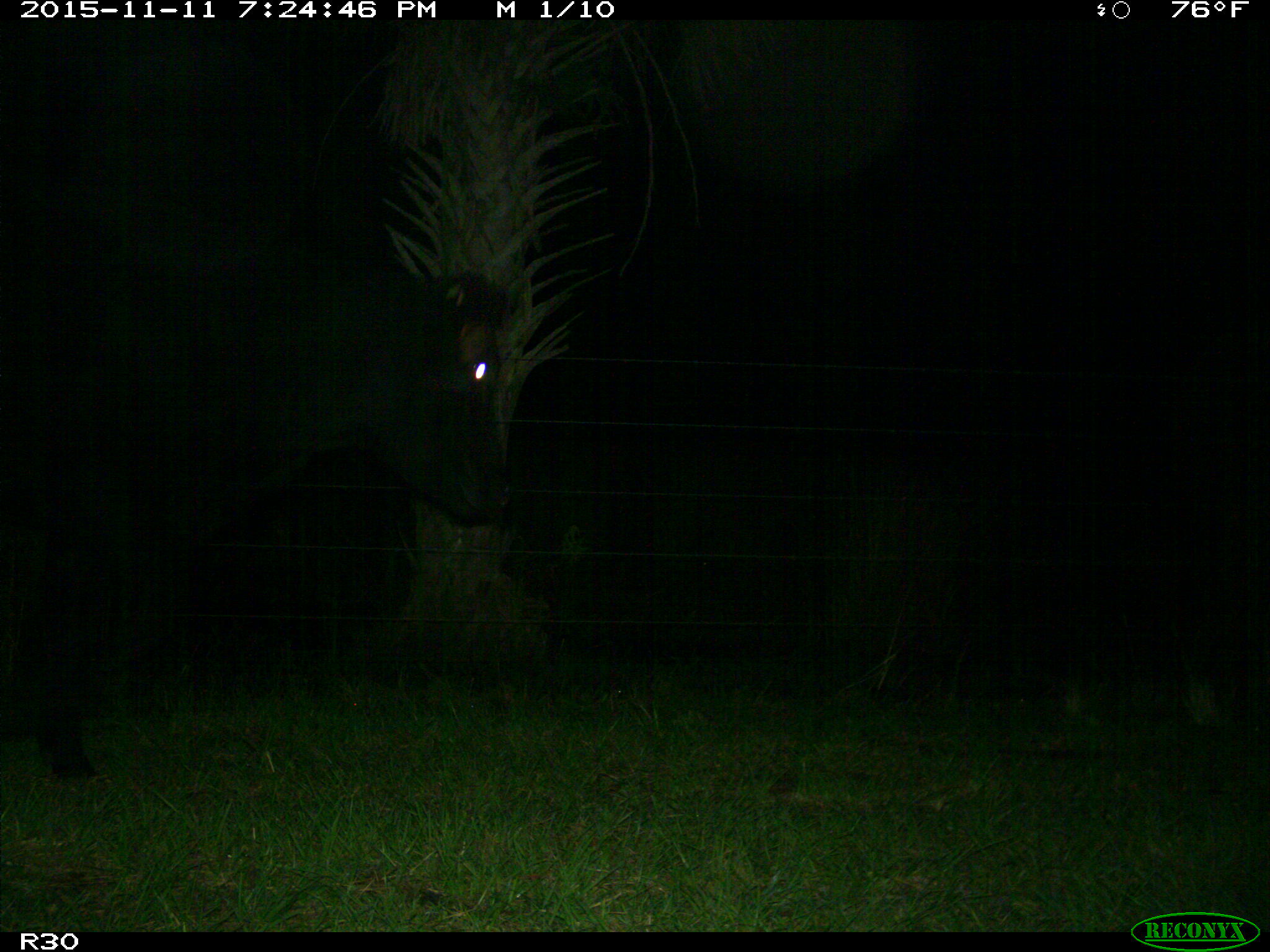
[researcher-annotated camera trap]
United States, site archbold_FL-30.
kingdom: Animalia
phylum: Chordata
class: Mammalia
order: Artiodactyla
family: Bovidae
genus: Bos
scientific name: Bos taurus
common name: domestic cow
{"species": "Bos taurus (domestic cow)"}